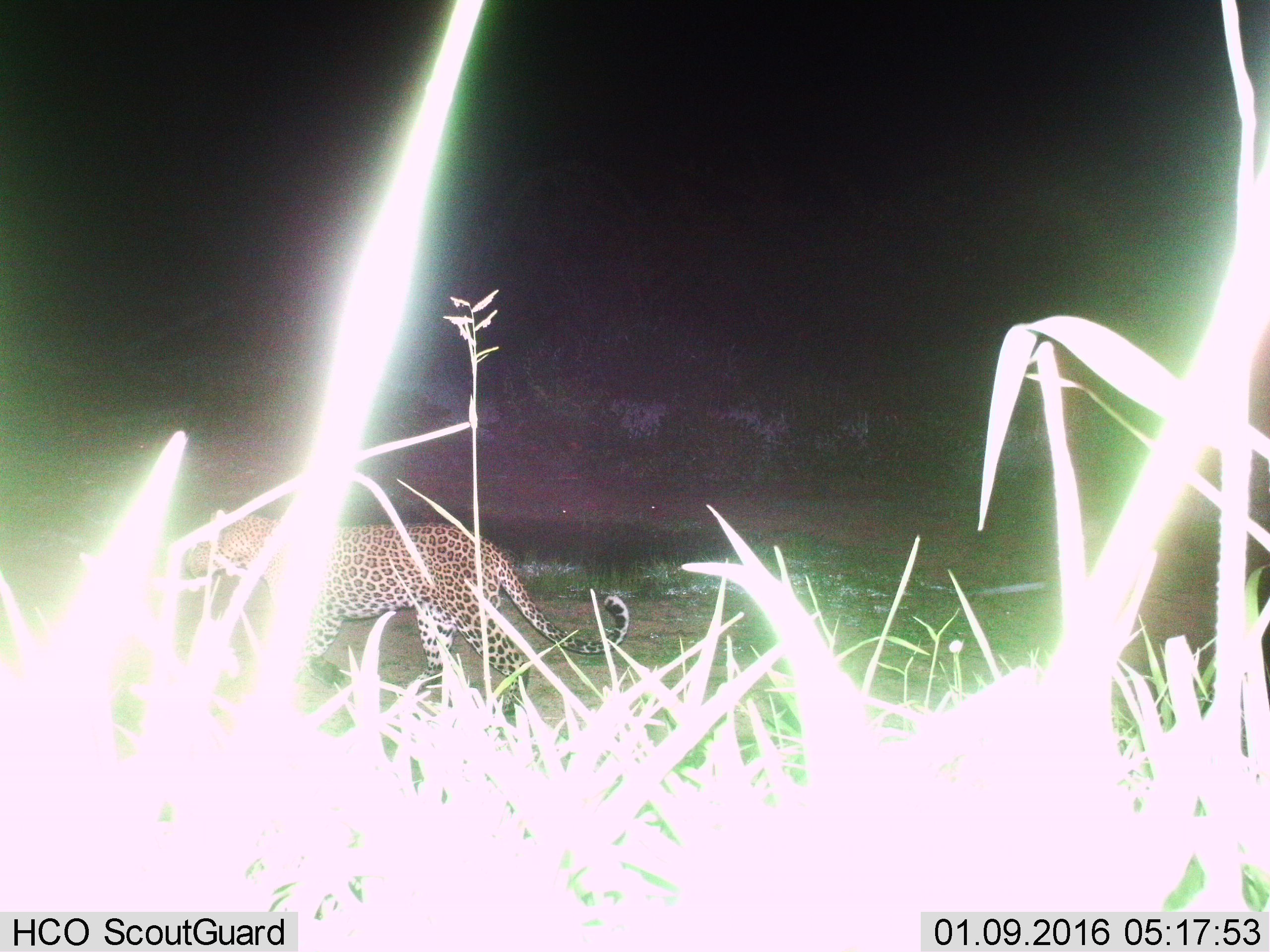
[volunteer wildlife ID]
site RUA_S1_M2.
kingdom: Animalia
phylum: Chordata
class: Mammalia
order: Carnivora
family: Felidae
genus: Panthera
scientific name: Panthera pardus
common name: leopard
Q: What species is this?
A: Leopard (Panthera pardus).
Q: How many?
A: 1.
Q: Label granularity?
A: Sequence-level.